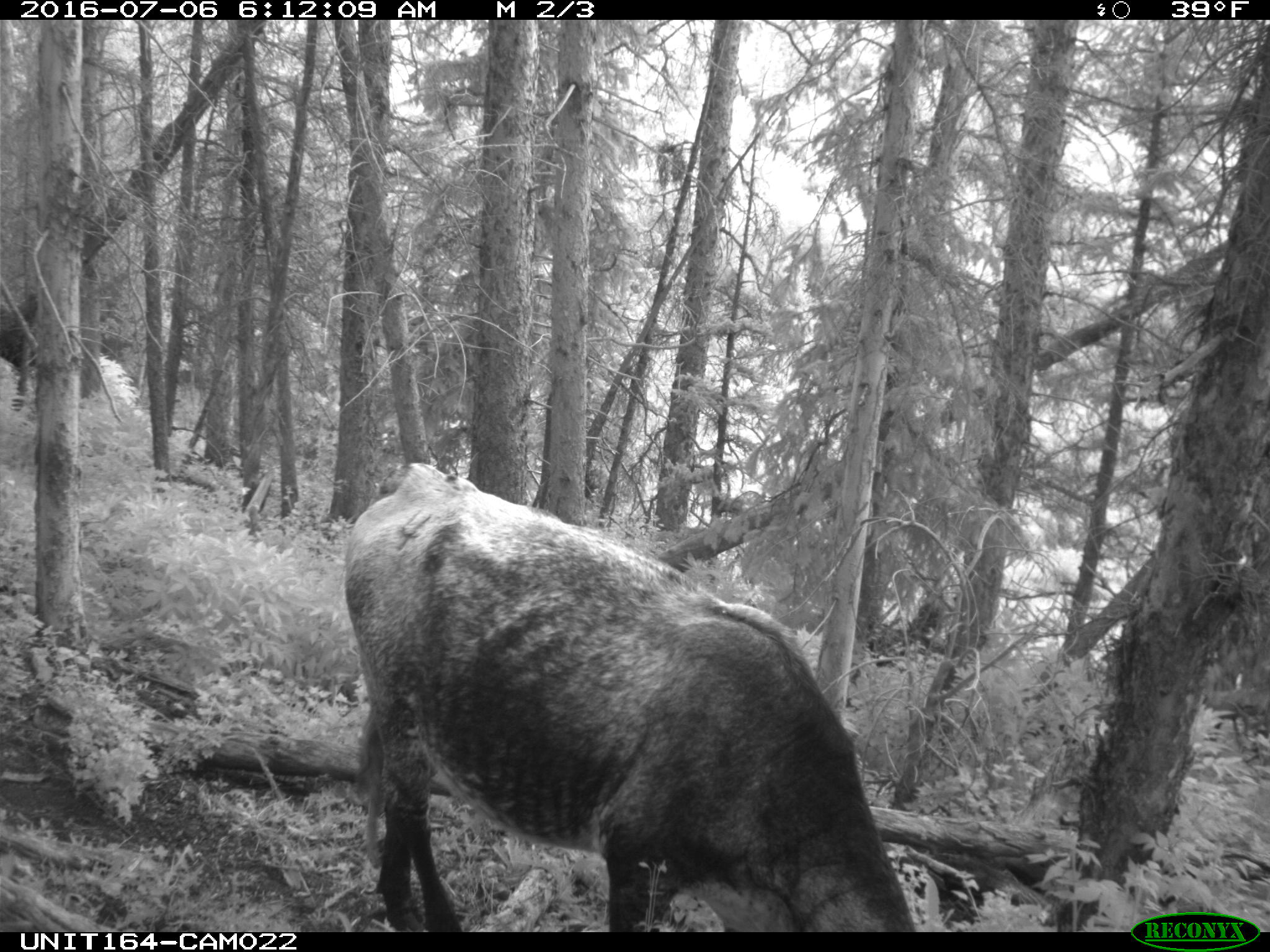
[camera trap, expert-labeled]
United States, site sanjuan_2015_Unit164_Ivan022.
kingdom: Animalia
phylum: Chordata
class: Mammalia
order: Artiodactyla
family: Bovidae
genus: Bos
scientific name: Bos taurus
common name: domestic cow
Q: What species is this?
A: Bos taurus (domestic cow).